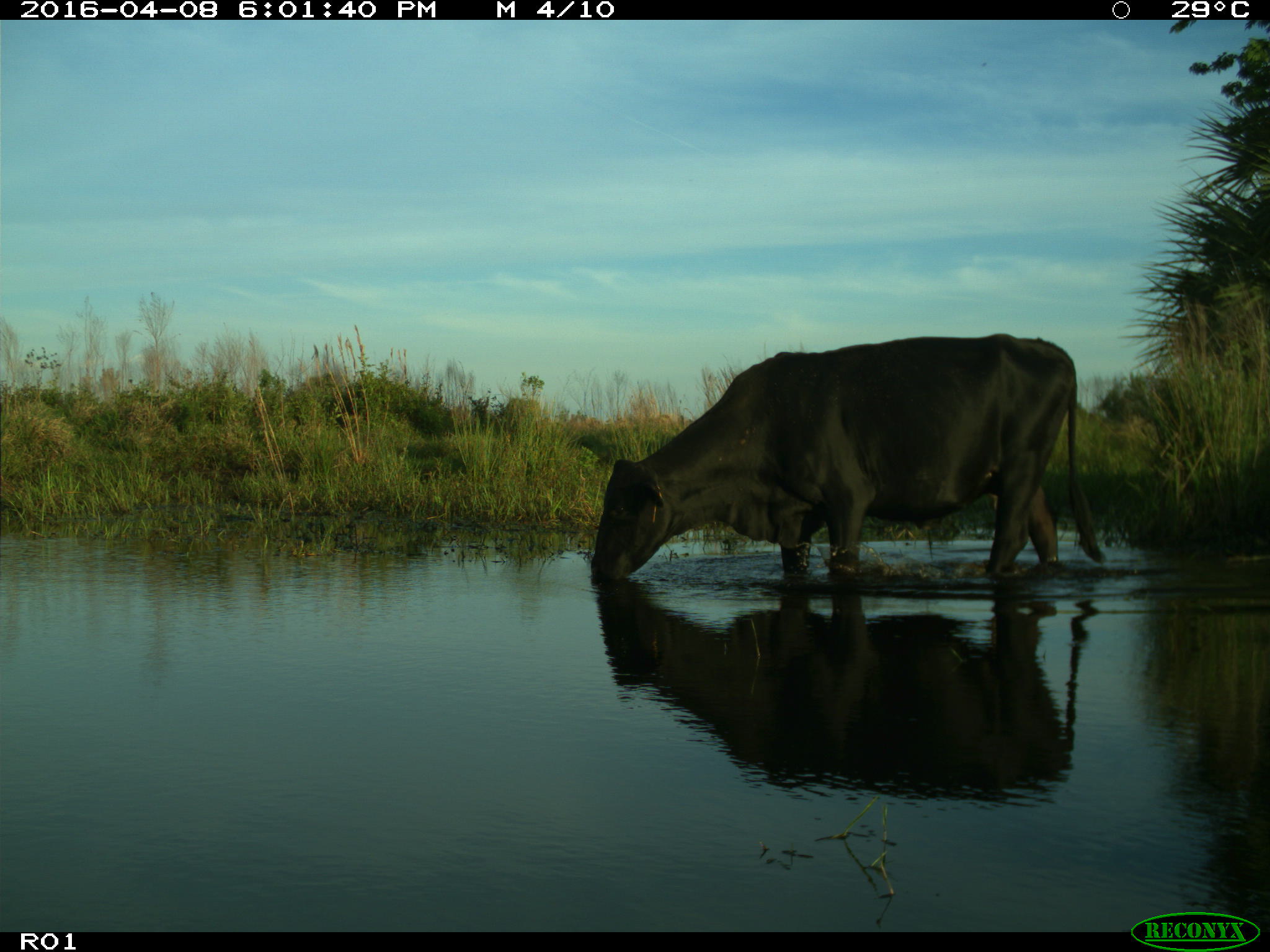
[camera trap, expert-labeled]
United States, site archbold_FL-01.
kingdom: Animalia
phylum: Chordata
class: Mammalia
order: Artiodactyla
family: Bovidae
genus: Bos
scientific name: Bos taurus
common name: domestic cow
Bos taurus (domestic cow).